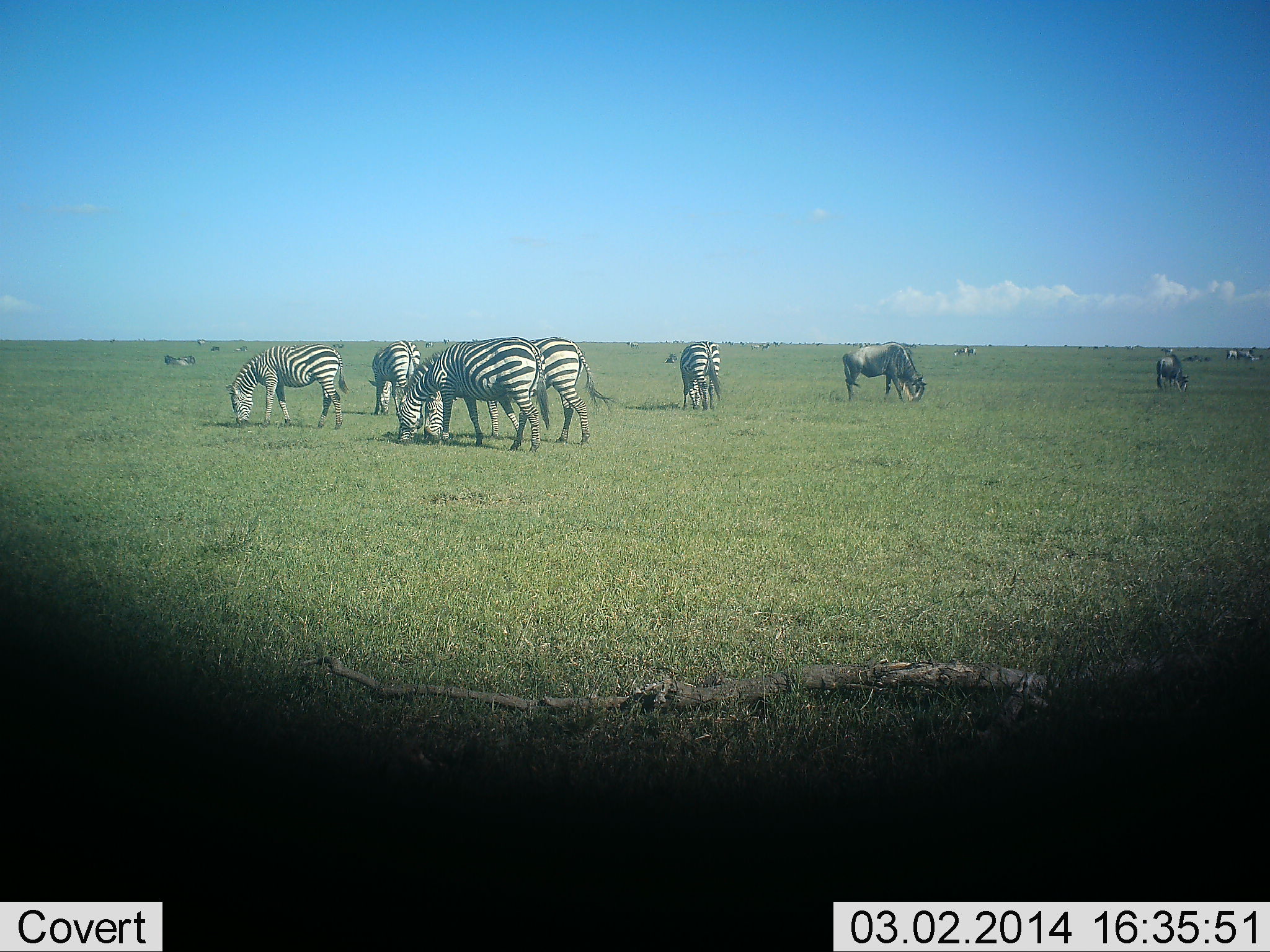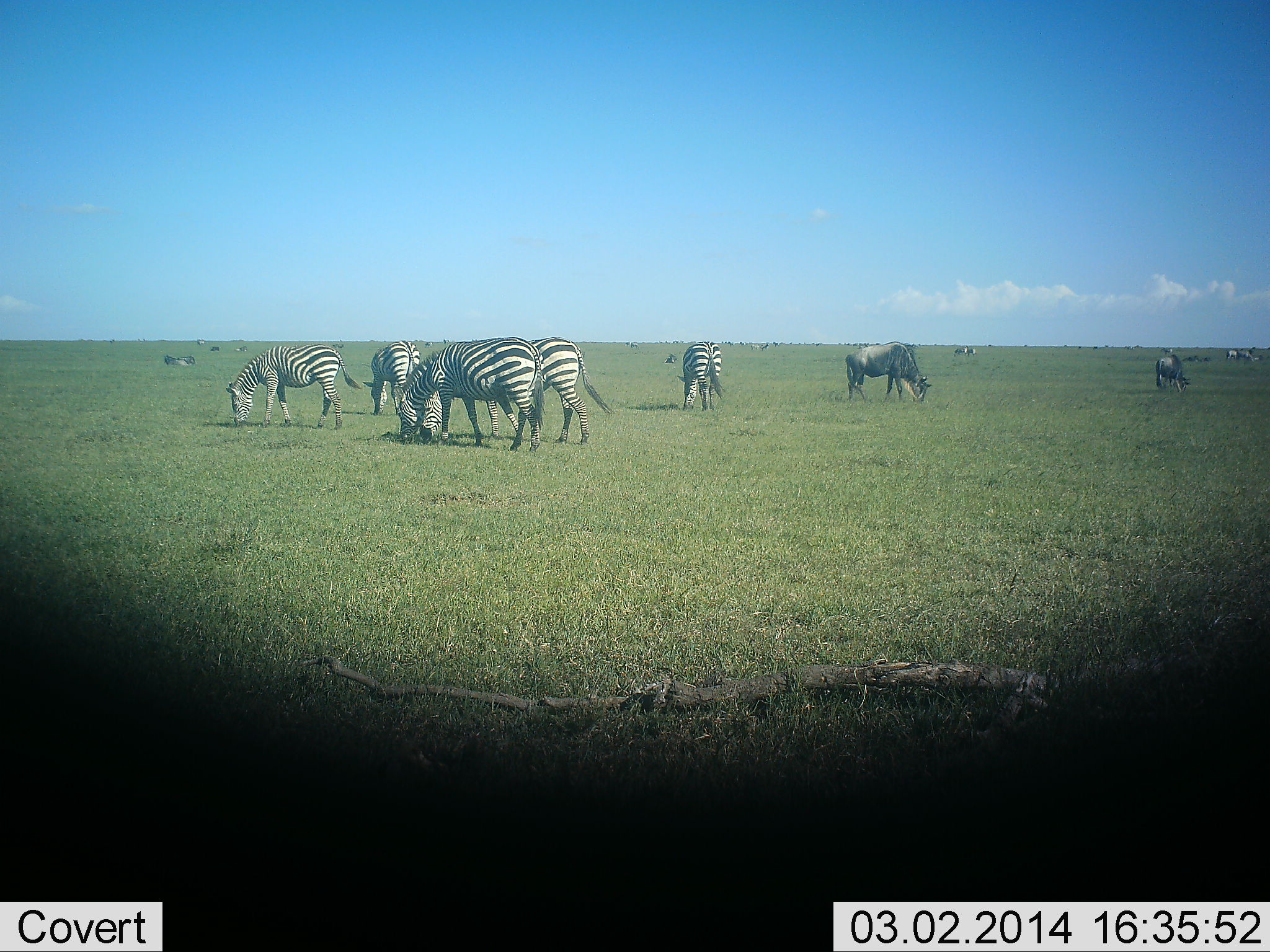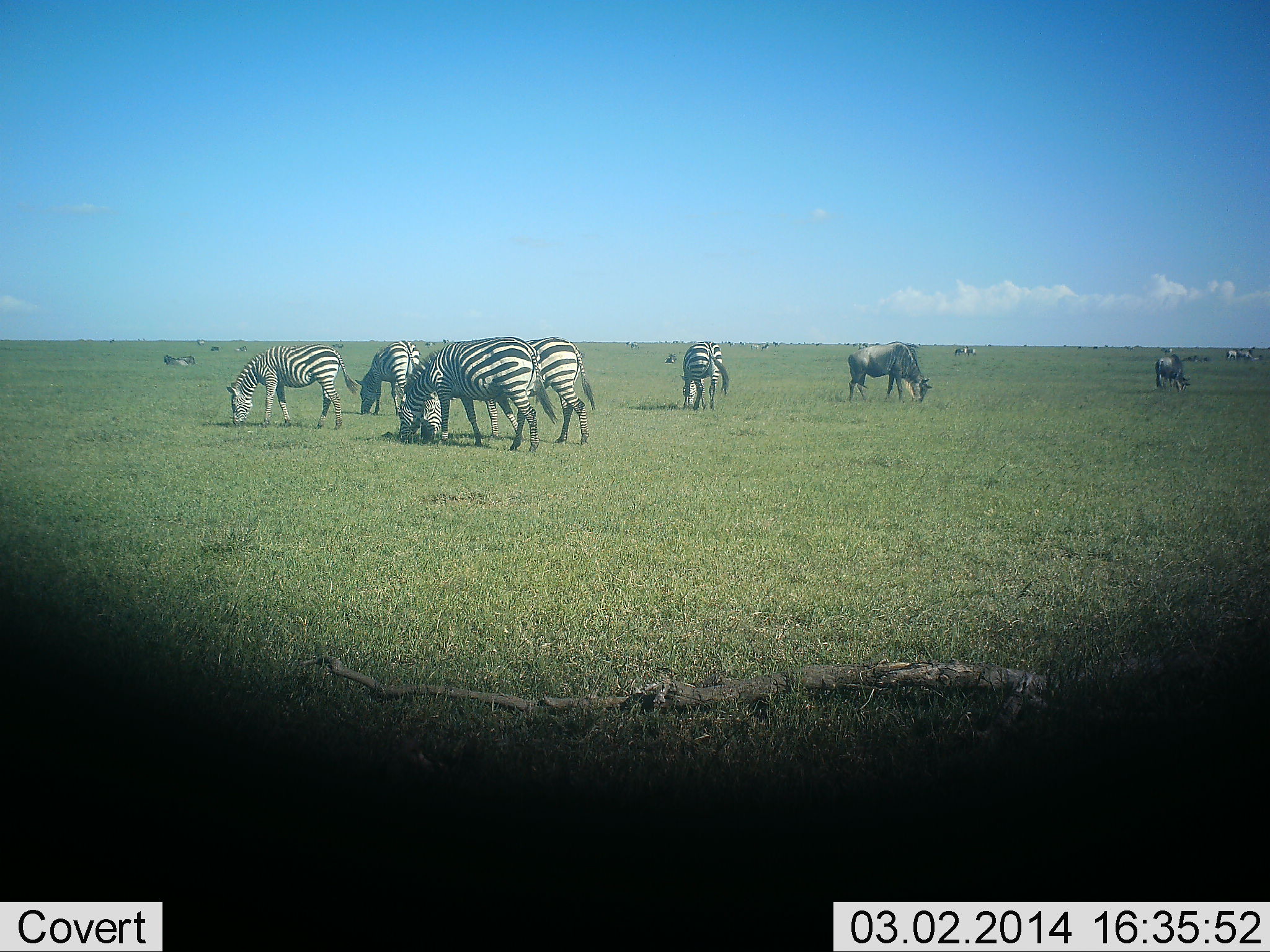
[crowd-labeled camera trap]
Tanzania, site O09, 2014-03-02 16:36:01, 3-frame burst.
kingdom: Animalia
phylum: Chordata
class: Mammalia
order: Artiodactyla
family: Bovidae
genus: Connochaetes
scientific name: Connochaetes taurinus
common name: blue wildebeest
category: wildebeest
Wildebeest (blue wildebeest) (Connochaetes taurinus), count 5. Behavior (volunteer vote fractions): standing 45%, resting 9%, moving 9%, interacting 0%. Young present (vote fraction): 0%. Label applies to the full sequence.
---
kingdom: Animalia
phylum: Chordata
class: Mammalia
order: Perissodactyla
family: Equidae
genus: Equus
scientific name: Equus quagga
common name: plains zebra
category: zebra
Zebra (plains zebra) (Equus quagga), count 6. Behavior (volunteer vote fractions): standing 25%, resting 0%, moving 6%, interacting 0%. Young present (vote fraction): 0%. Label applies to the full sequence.